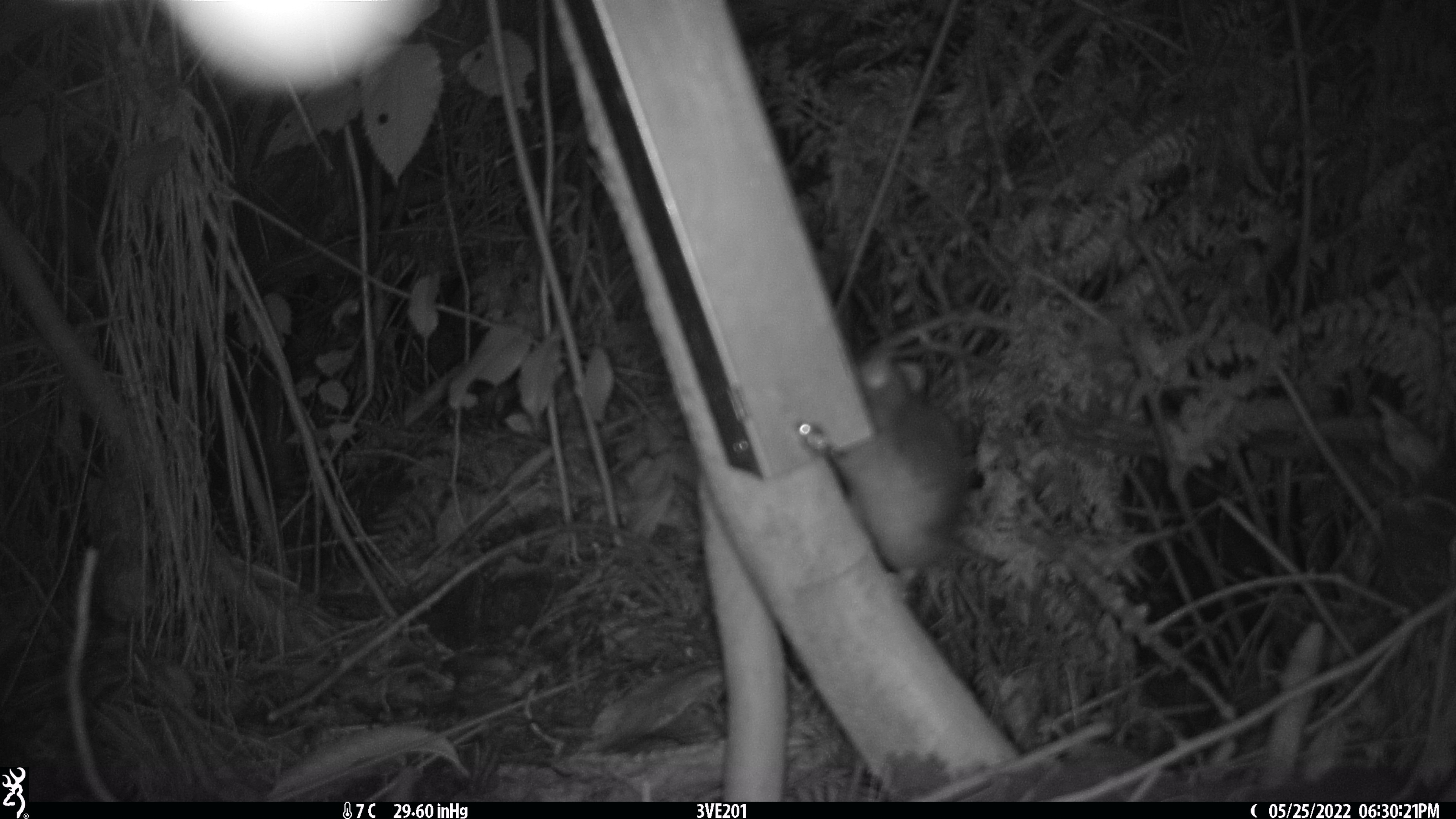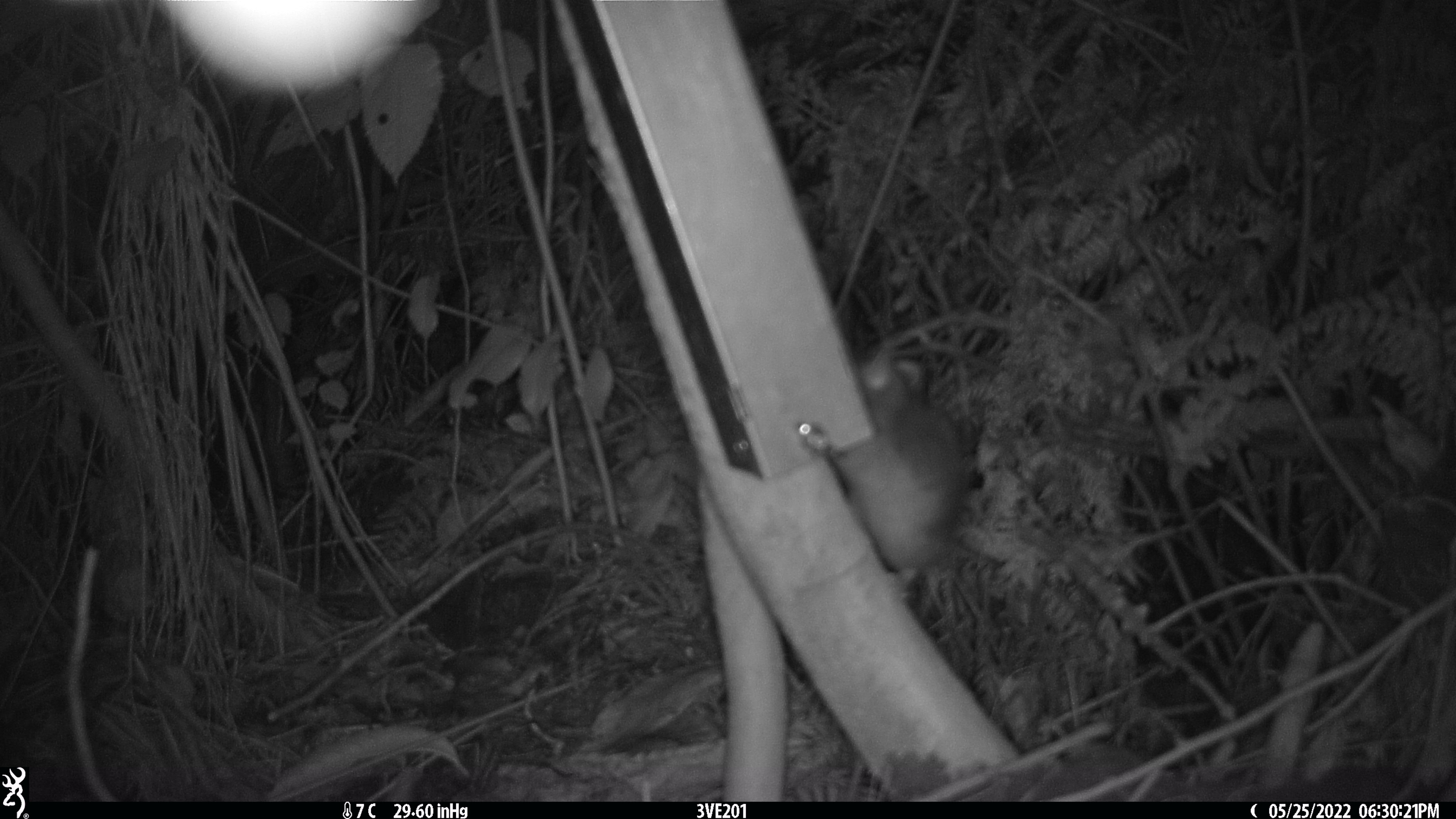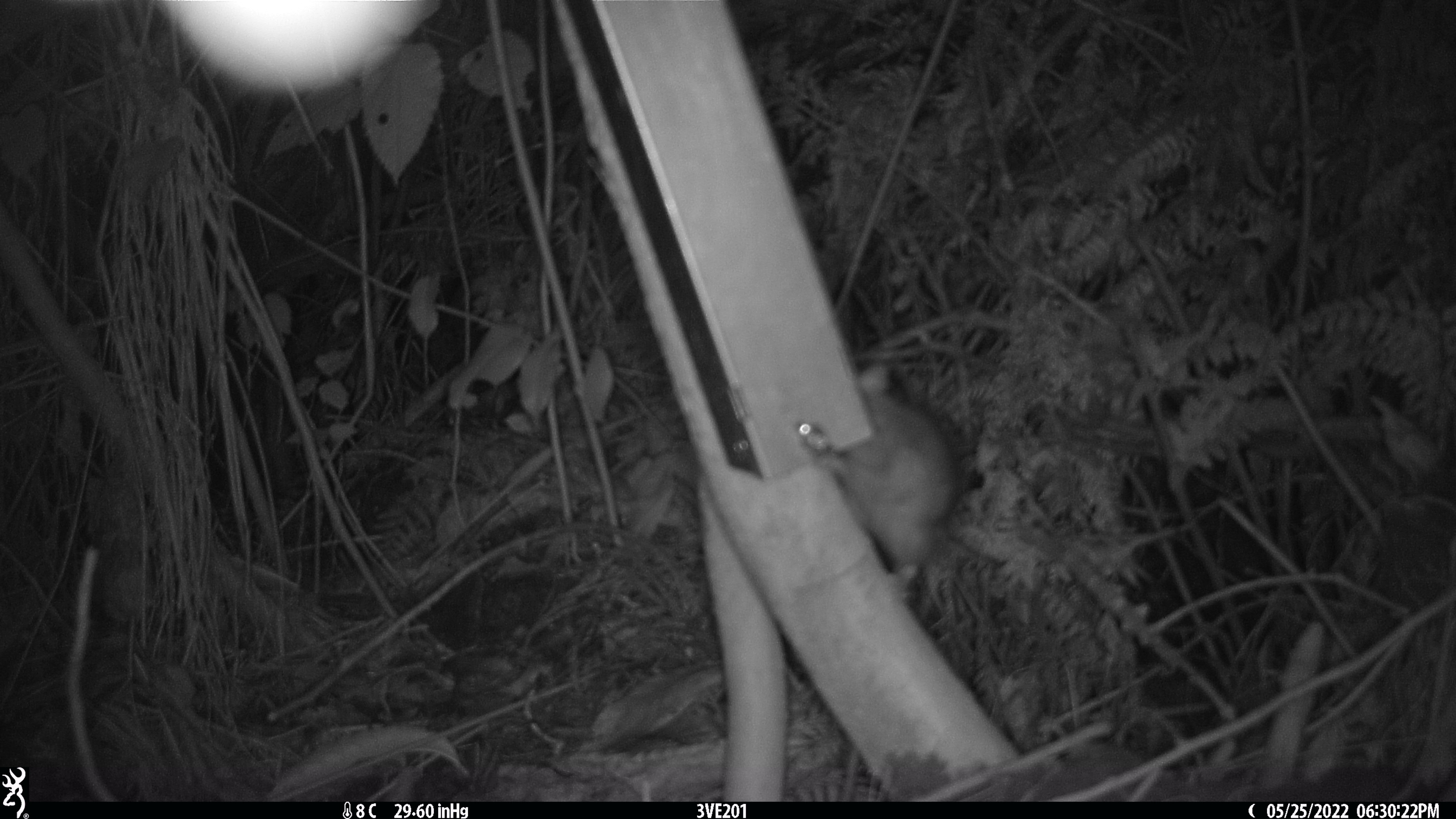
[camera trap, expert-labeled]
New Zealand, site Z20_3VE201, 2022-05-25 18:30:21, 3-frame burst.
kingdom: Animalia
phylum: Chordata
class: Mammalia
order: Rodentia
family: Muridae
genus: Rattus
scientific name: Rattus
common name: rat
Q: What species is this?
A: Rat (Rattus).